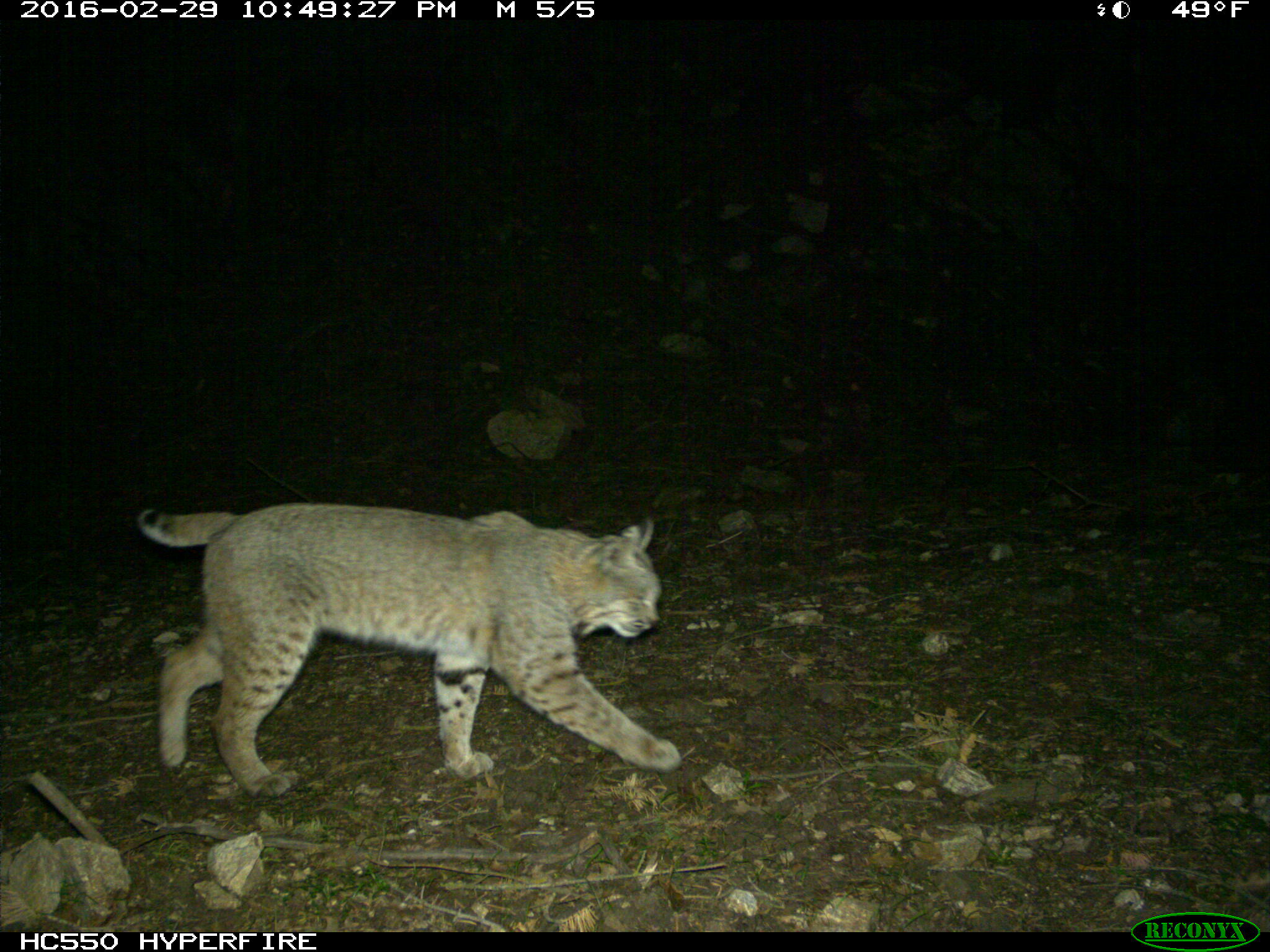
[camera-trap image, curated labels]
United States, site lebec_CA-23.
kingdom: Animalia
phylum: Chordata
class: Mammalia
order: Carnivora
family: Felidae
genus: Lynx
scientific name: Lynx rufus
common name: bobcat